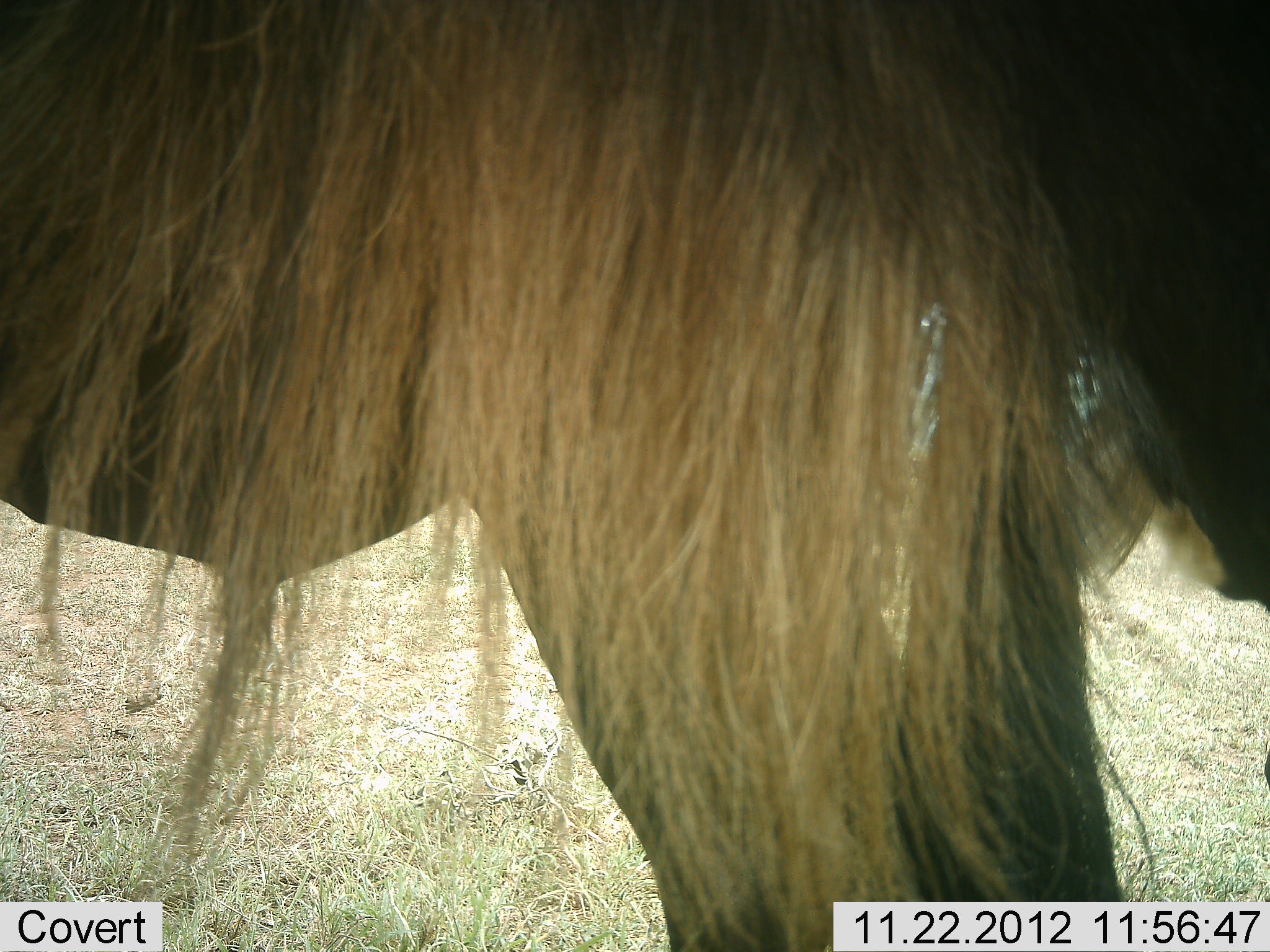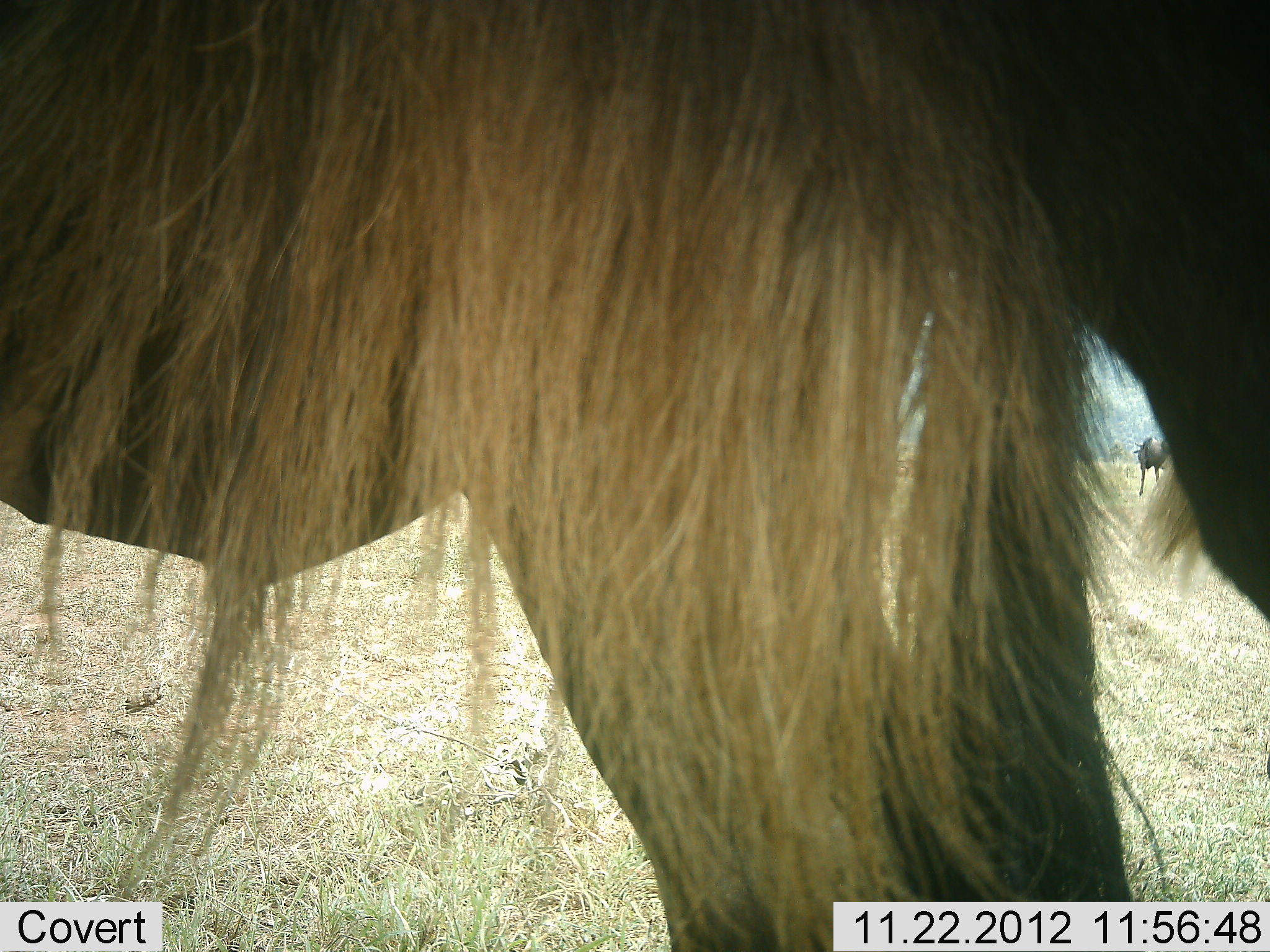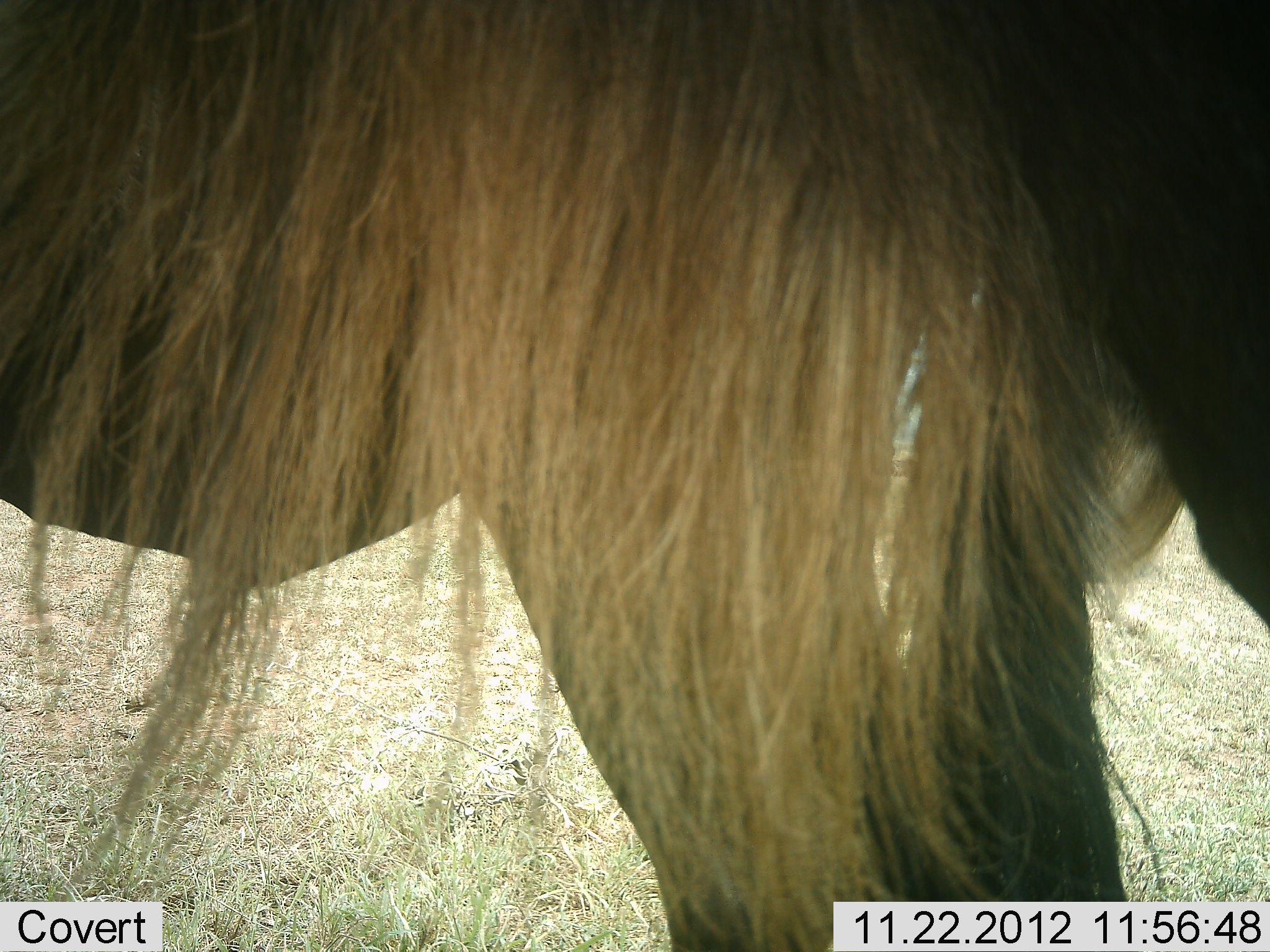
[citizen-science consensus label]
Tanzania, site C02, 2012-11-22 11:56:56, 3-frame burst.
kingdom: Animalia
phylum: Chordata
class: Mammalia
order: Artiodactyla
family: Bovidae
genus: Connochaetes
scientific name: Connochaetes taurinus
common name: blue wildebeest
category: wildebeest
Wildebeest (blue wildebeest) (Connochaetes taurinus), count 1. Behavior (volunteer vote fractions): standing 100%, resting 0%, moving 0%, interacting 0%. Young present (vote fraction): 0%. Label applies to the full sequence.